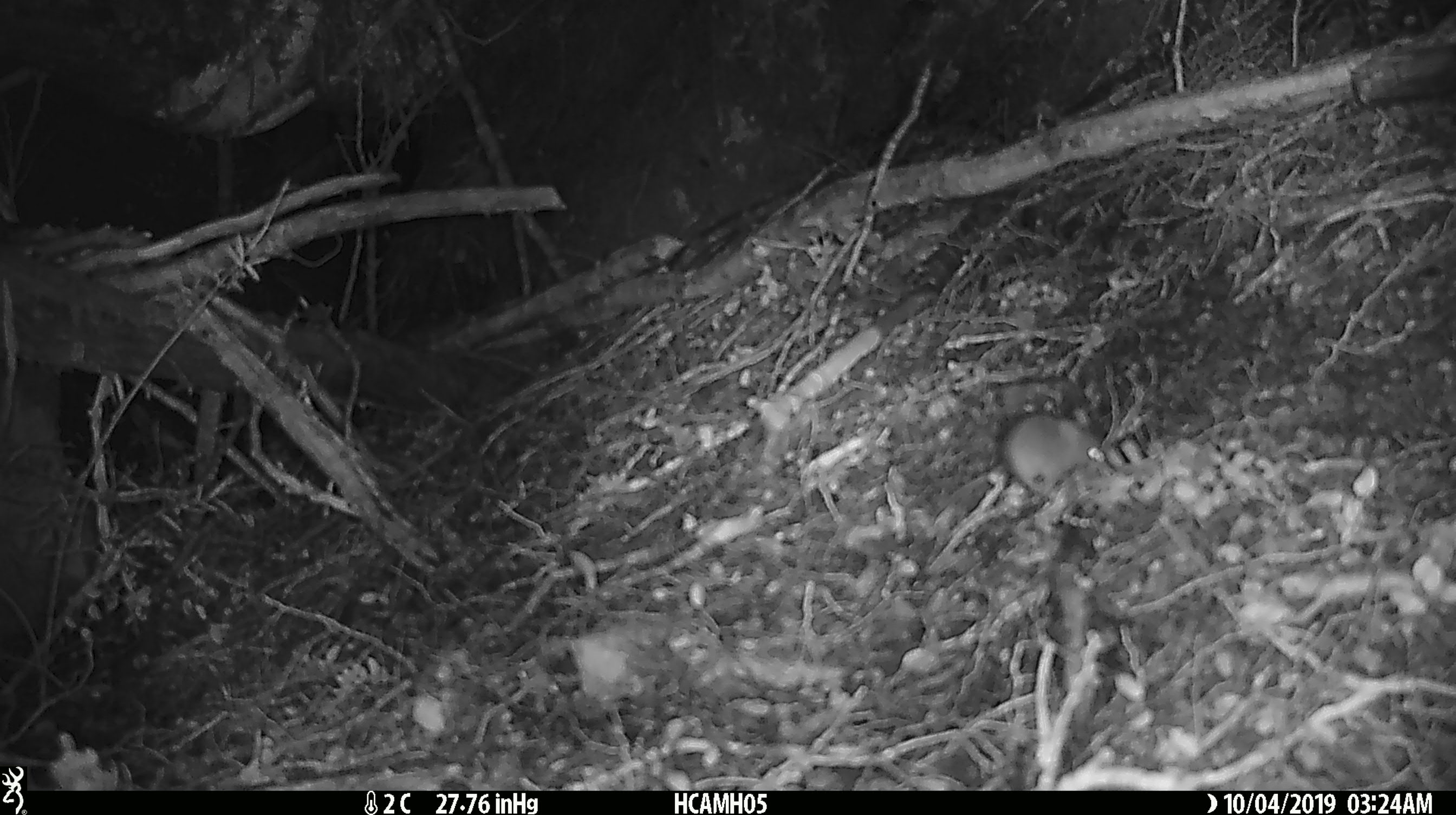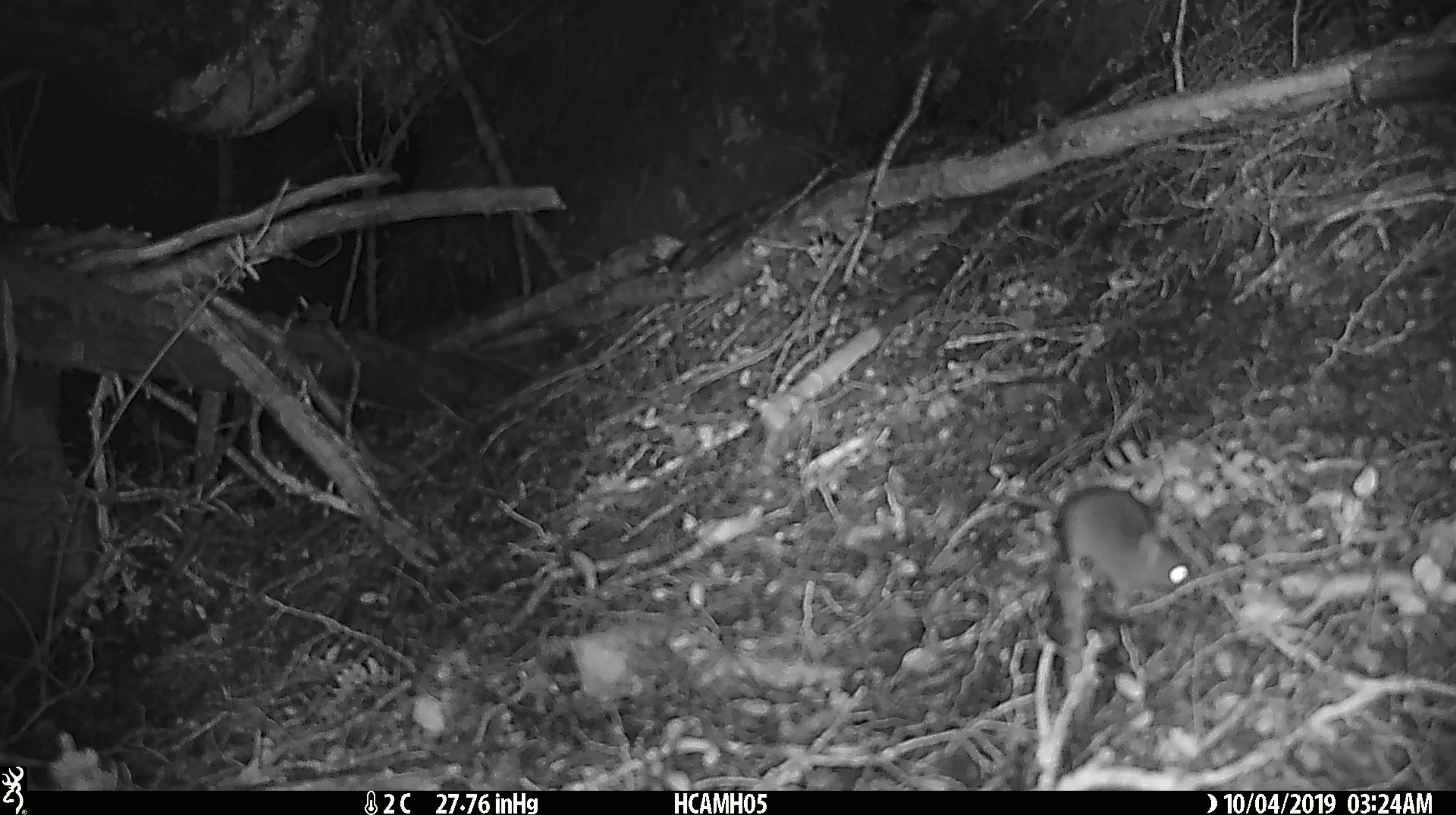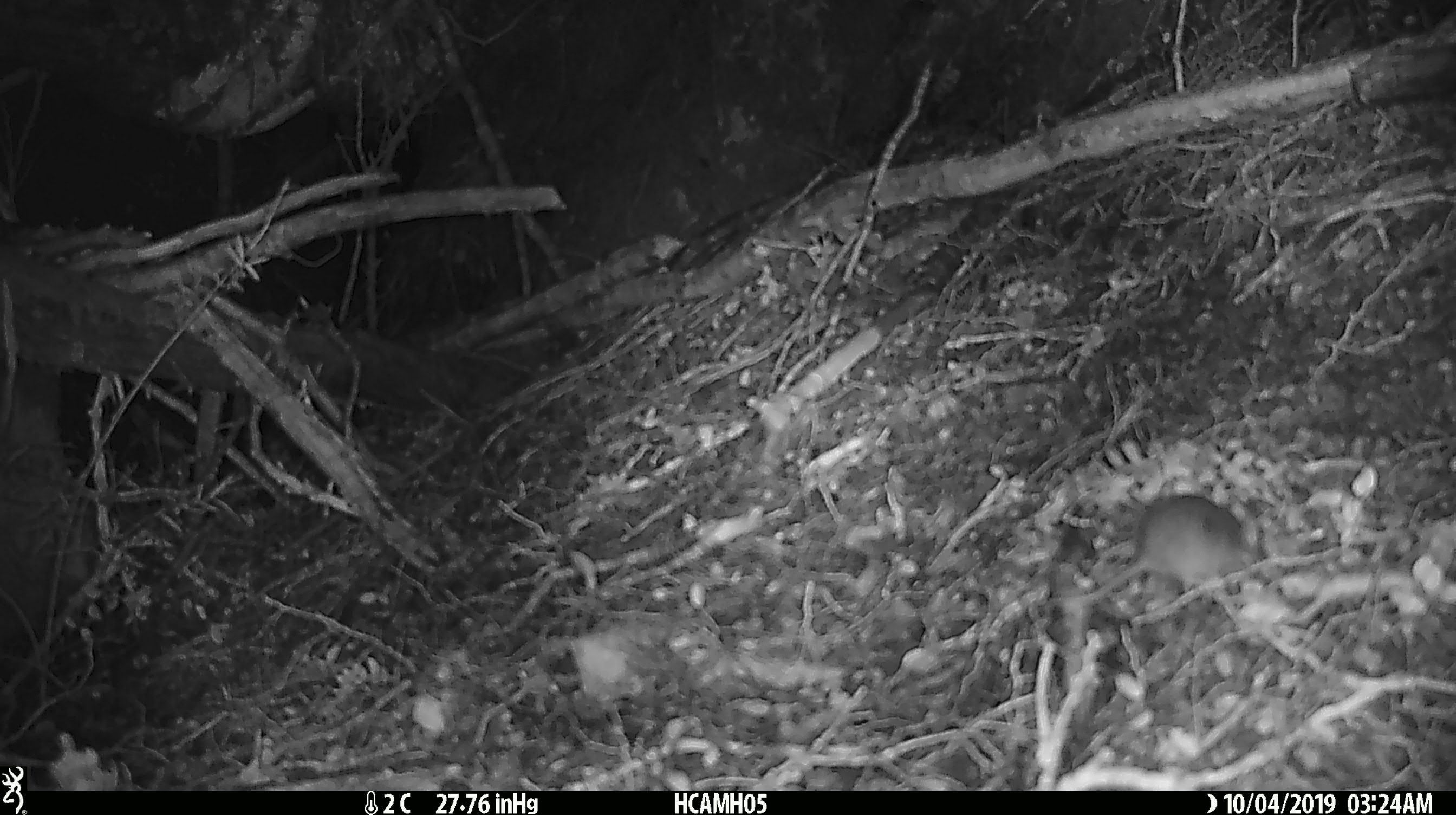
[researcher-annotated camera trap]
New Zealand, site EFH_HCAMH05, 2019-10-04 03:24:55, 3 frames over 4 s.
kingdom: Animalia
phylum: Chordata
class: Mammalia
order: Rodentia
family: Muridae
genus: Mus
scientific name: Mus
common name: mouse